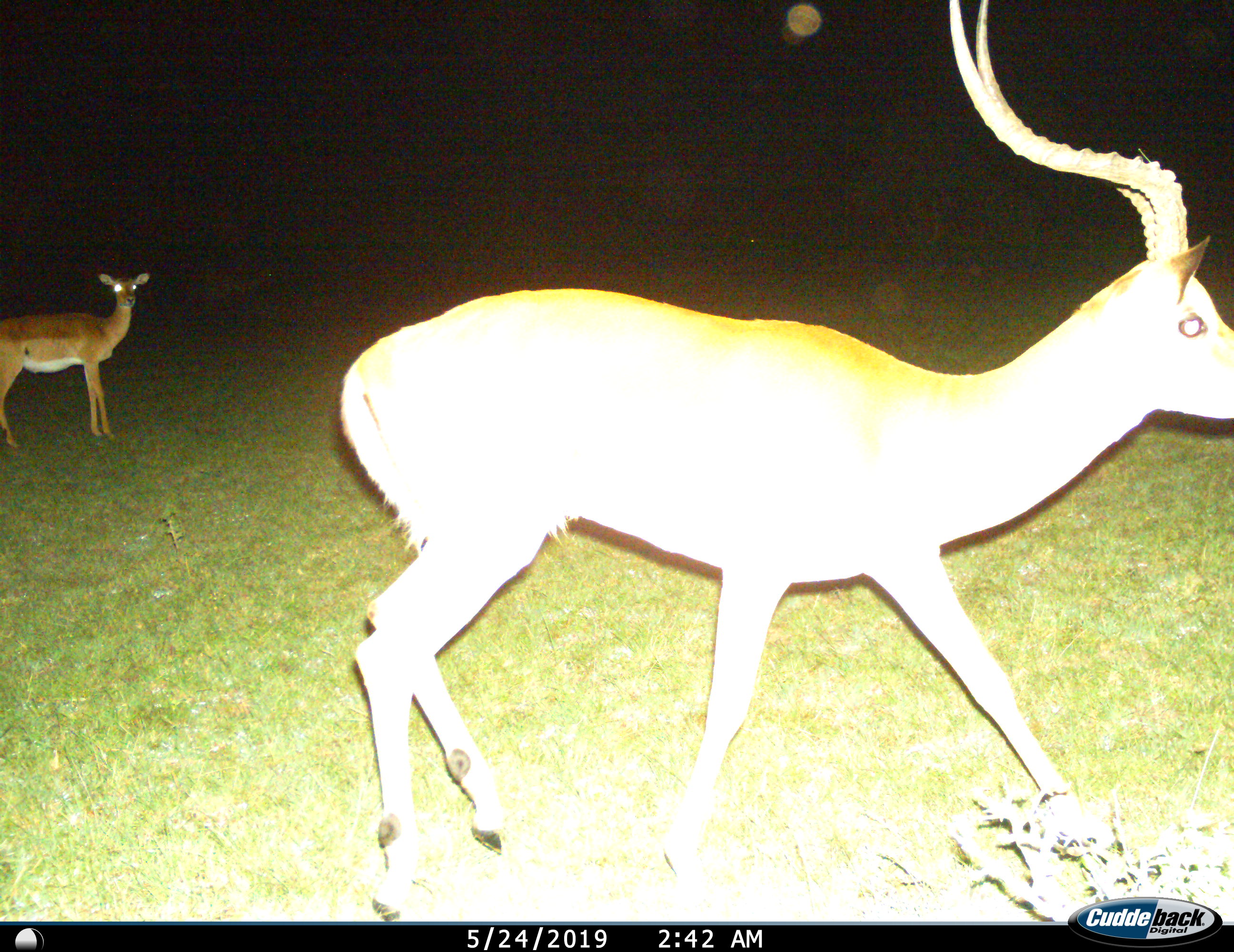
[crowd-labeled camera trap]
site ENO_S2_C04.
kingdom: Animalia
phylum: Chordata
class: Mammalia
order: Artiodactyla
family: Bovidae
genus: Aepyceros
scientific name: Aepyceros melampus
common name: impala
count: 2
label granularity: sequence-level